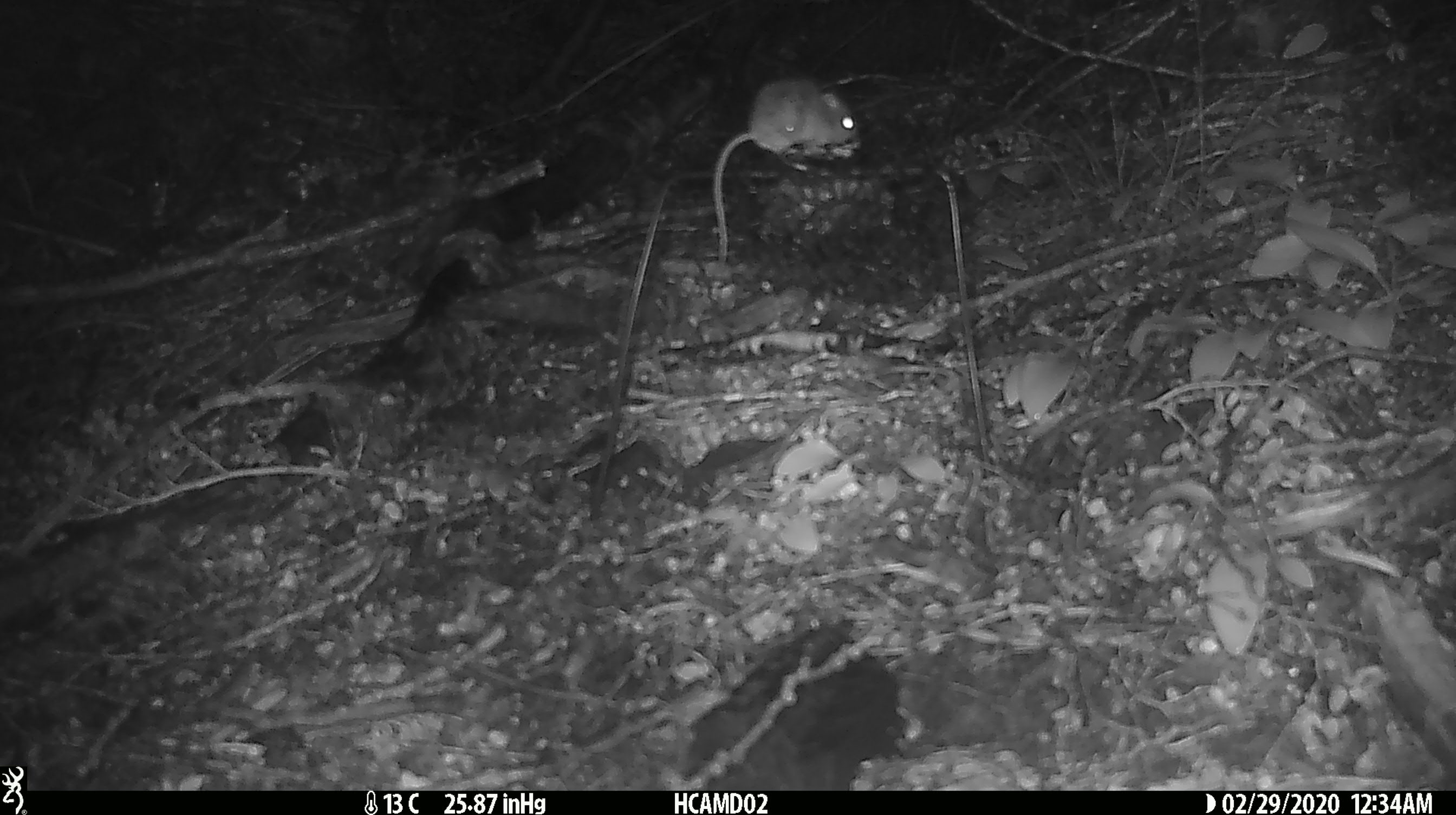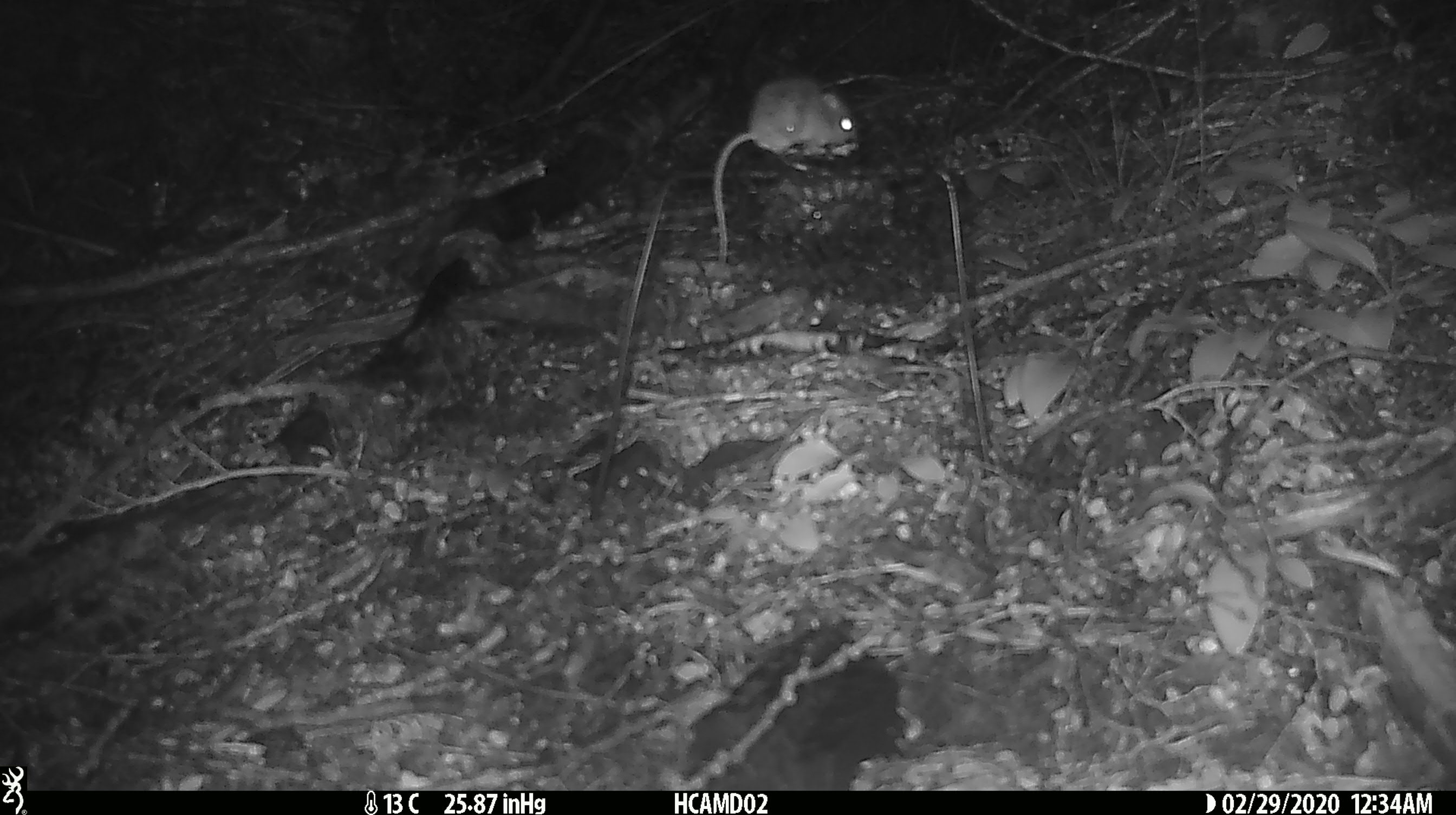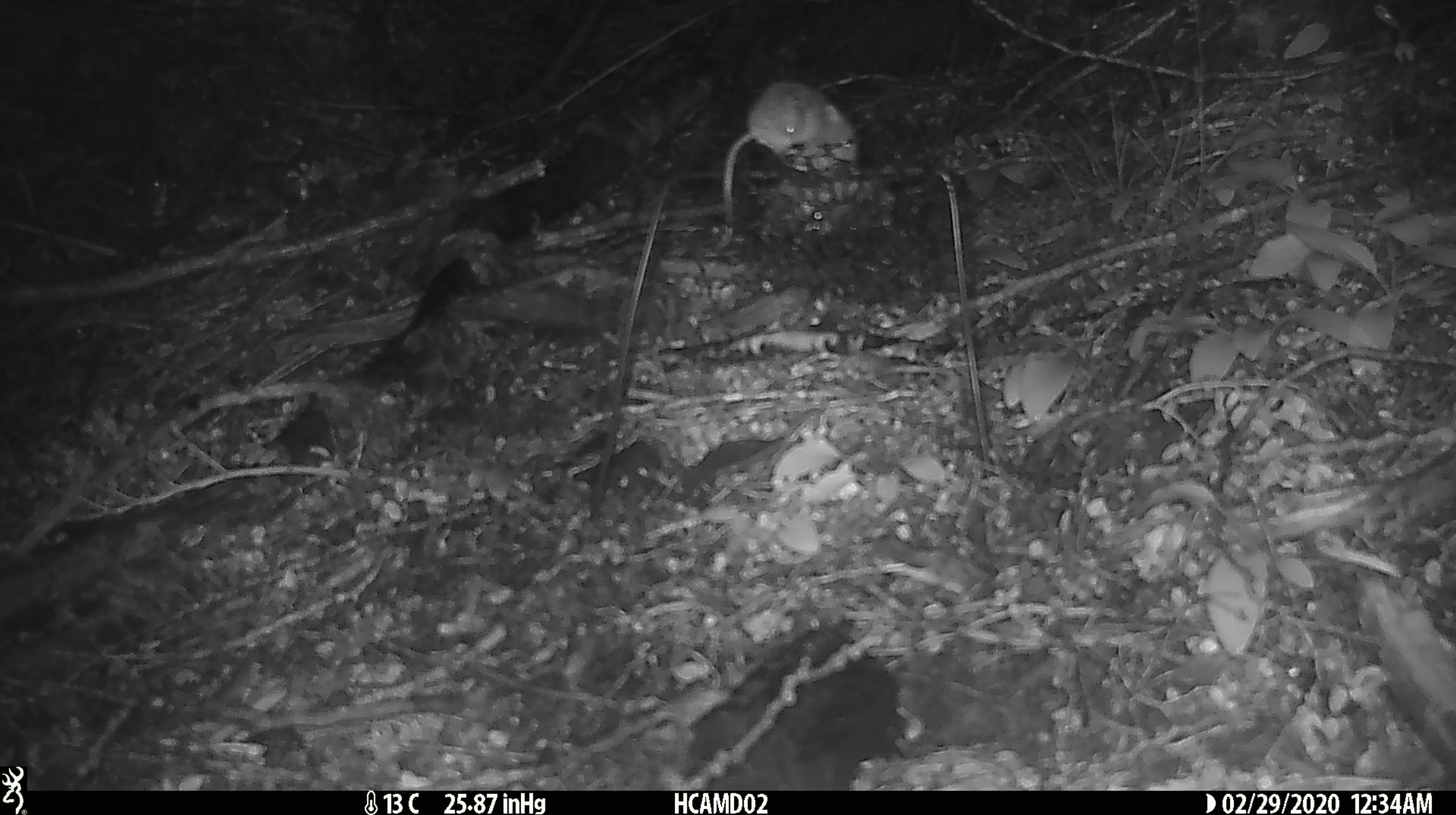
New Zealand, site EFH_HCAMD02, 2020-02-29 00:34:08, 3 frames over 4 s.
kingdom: Animalia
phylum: Chordata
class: Mammalia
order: Rodentia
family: Muridae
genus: Mus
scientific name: Mus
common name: mouse